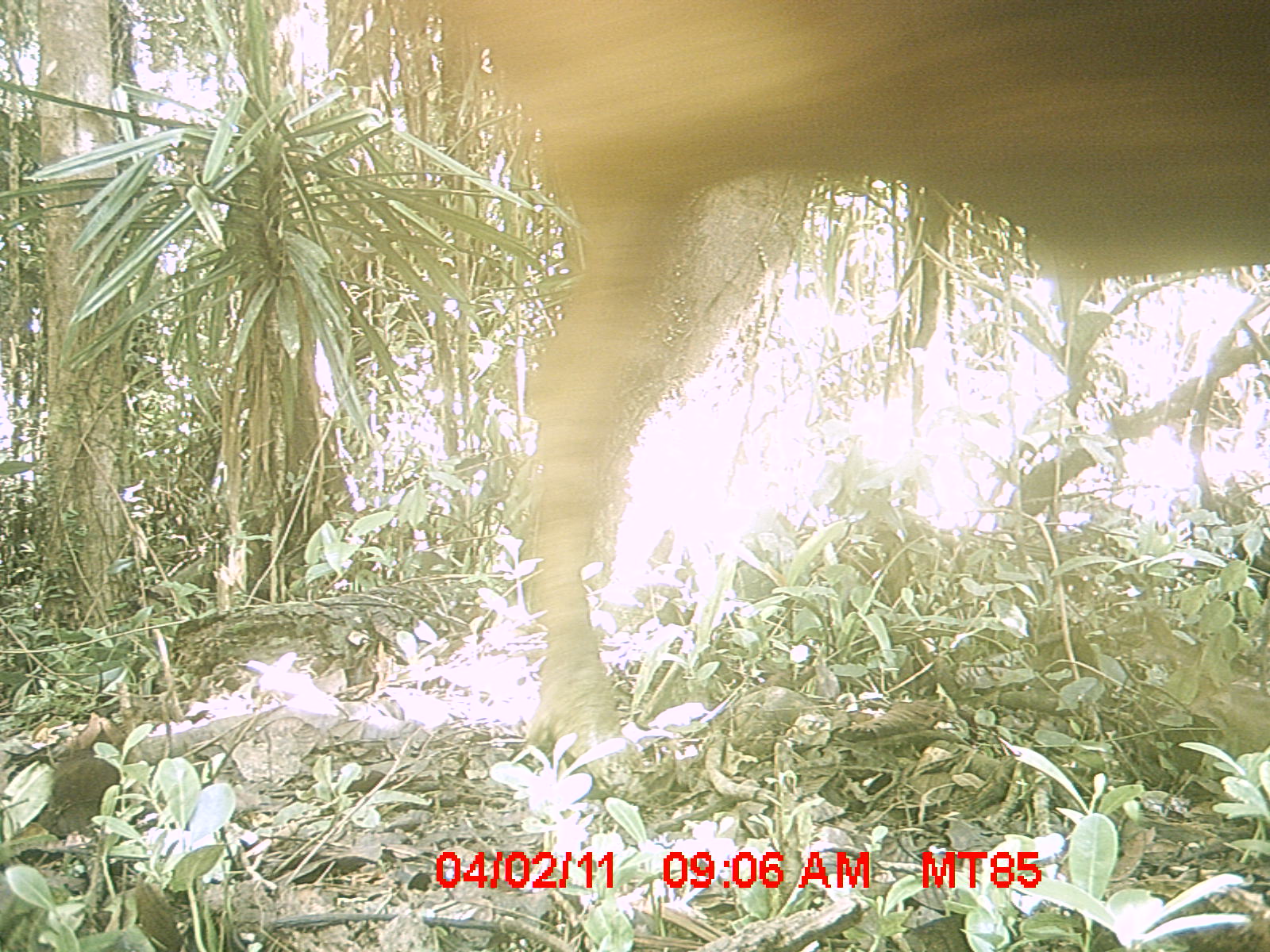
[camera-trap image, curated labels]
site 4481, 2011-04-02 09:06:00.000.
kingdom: Animalia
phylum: Chordata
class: Mammalia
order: Artiodactyla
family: Bovidae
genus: Bos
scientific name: Bos taurus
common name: domestic cattle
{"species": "Bos taurus (domestic cattle)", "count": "1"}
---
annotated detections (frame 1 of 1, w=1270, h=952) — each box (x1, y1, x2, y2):
bos taurus: (422, 0, 1265, 747)